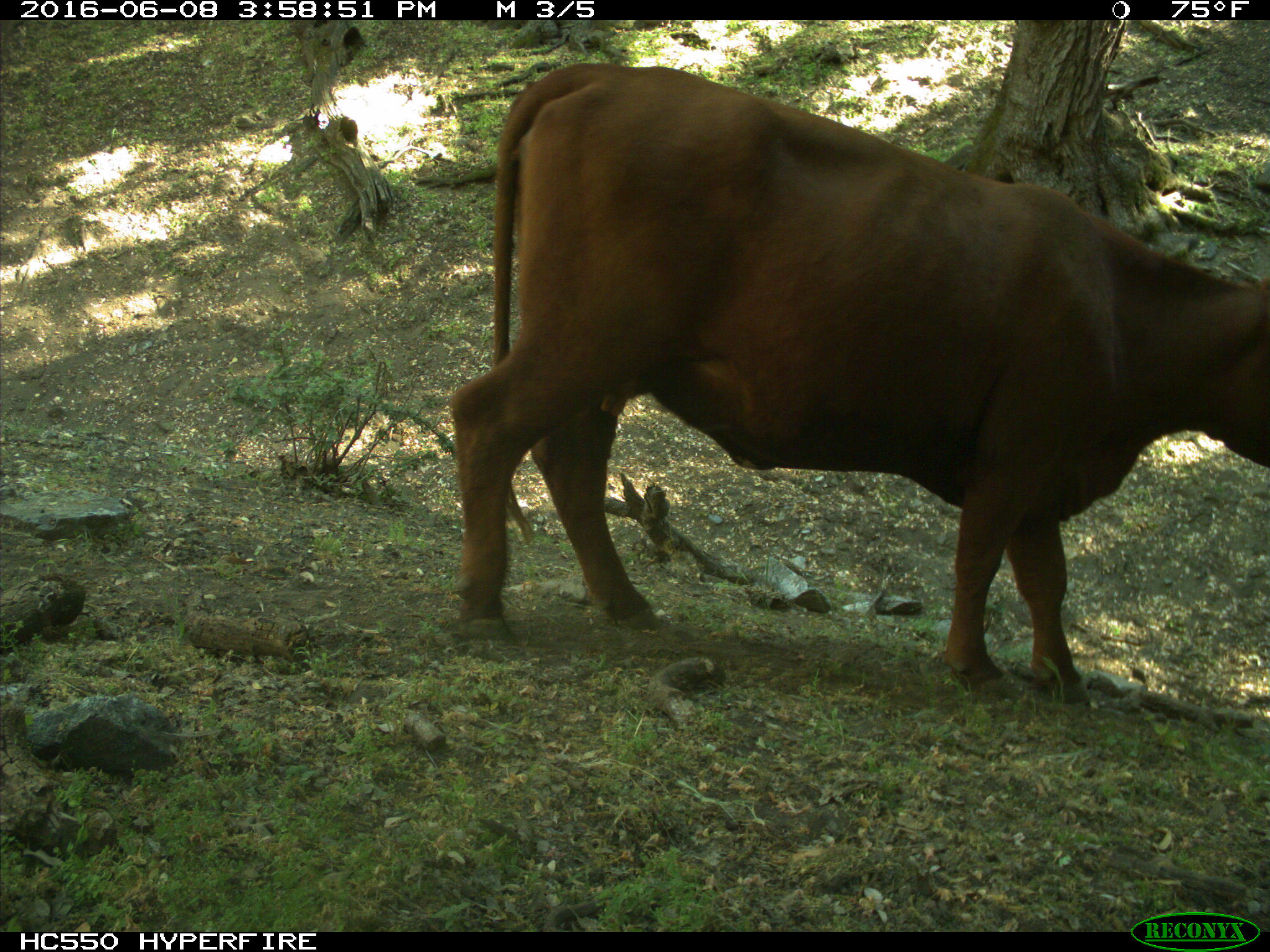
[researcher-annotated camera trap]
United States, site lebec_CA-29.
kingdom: Animalia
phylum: Chordata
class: Mammalia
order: Artiodactyla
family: Bovidae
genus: Bos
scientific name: Bos taurus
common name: domestic cow